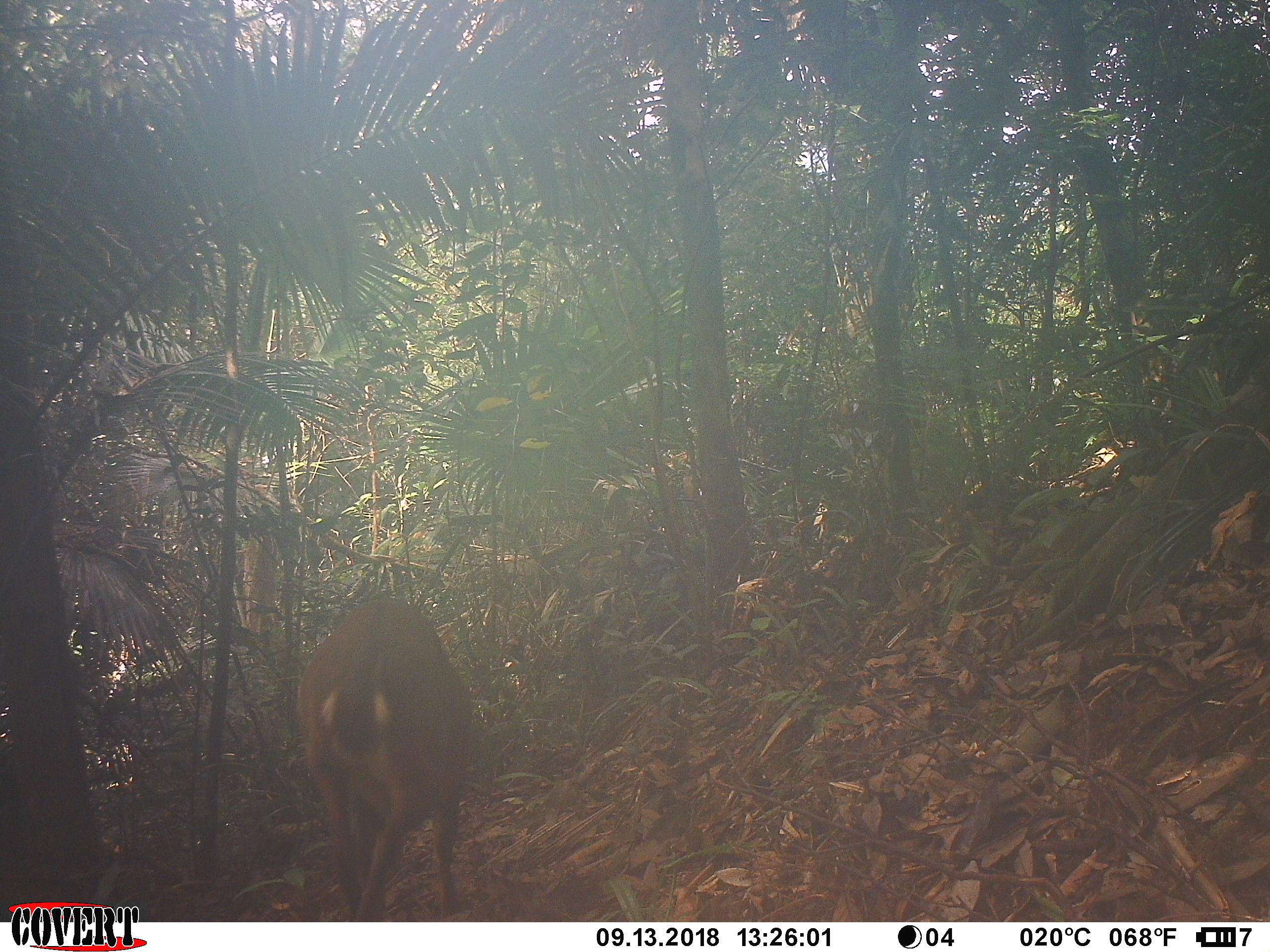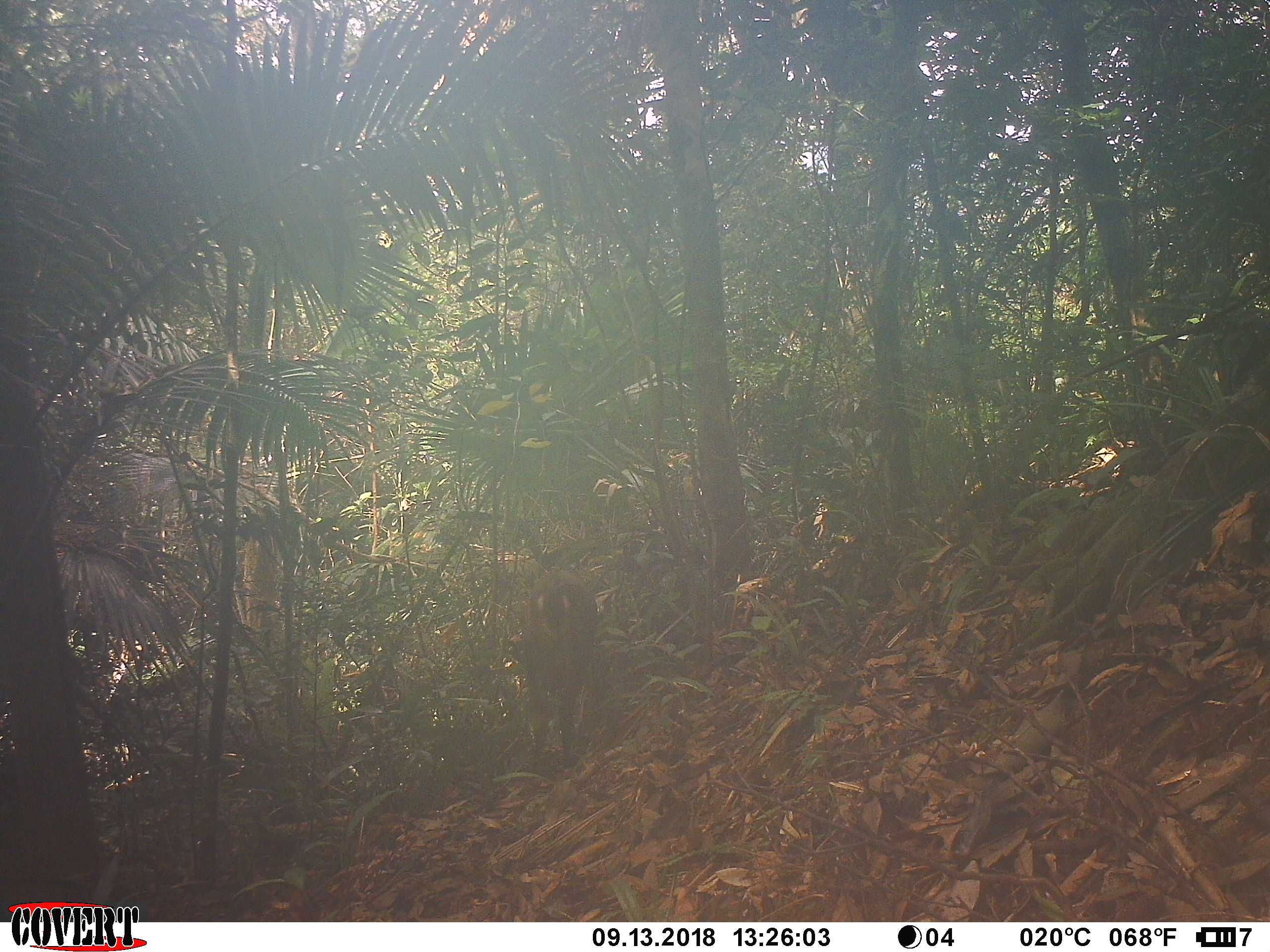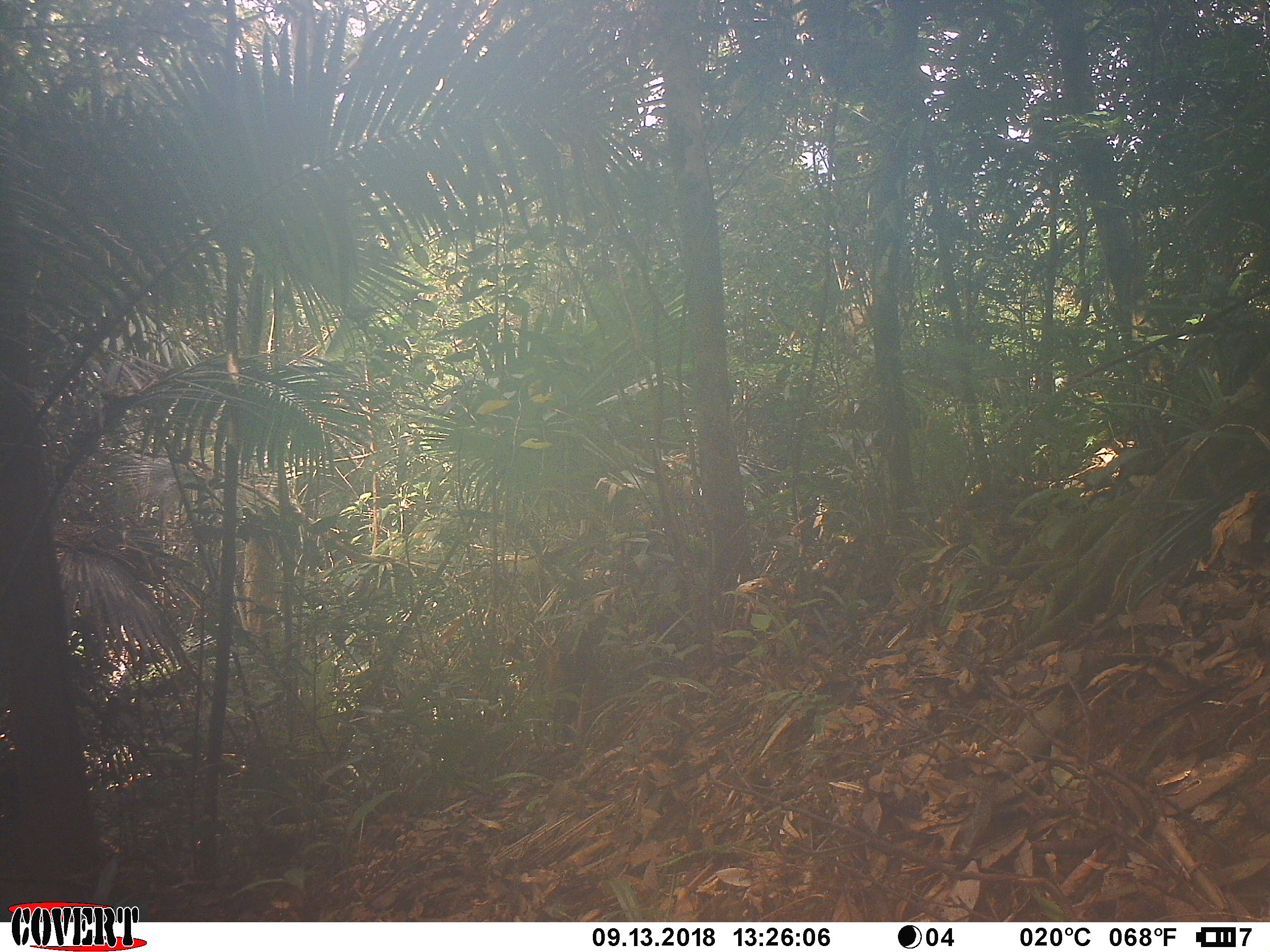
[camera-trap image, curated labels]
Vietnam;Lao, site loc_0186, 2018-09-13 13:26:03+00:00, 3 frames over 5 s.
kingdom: Animalia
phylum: Chordata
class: Mammalia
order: Artiodactyla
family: Cervidae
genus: Muntiacus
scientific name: Muntiacus vuquangensis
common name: large-antlered muntjac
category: large antlered muntjac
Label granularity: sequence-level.